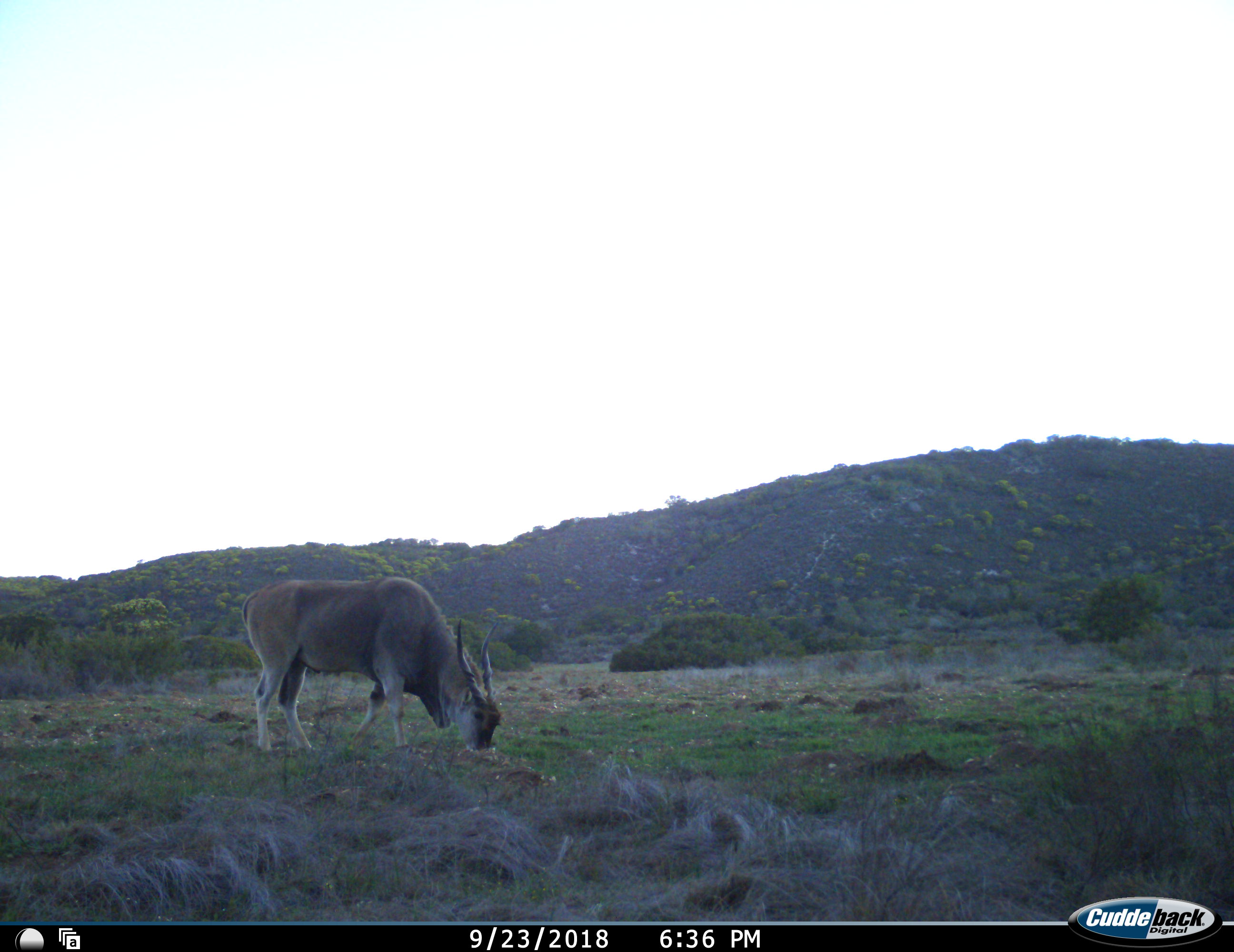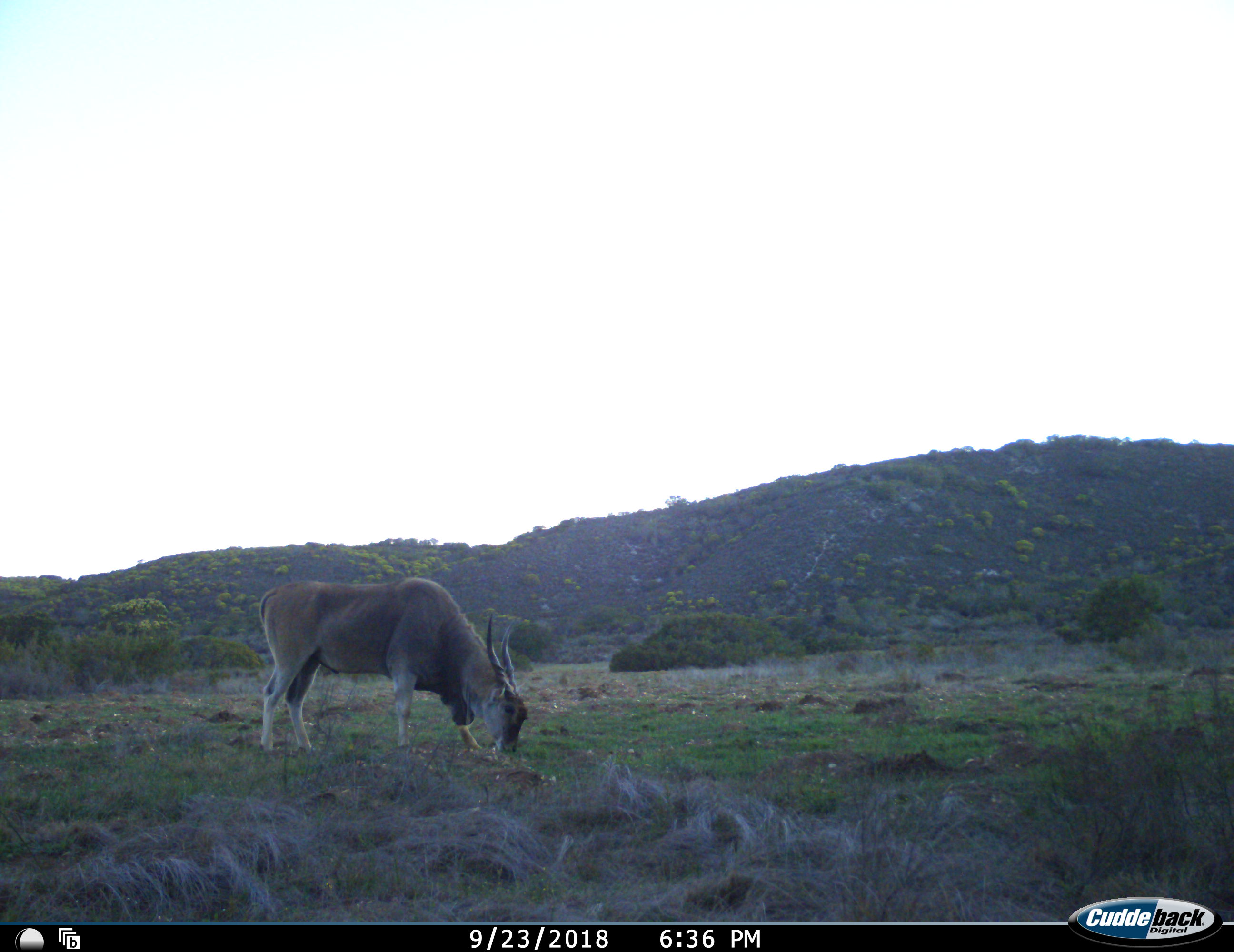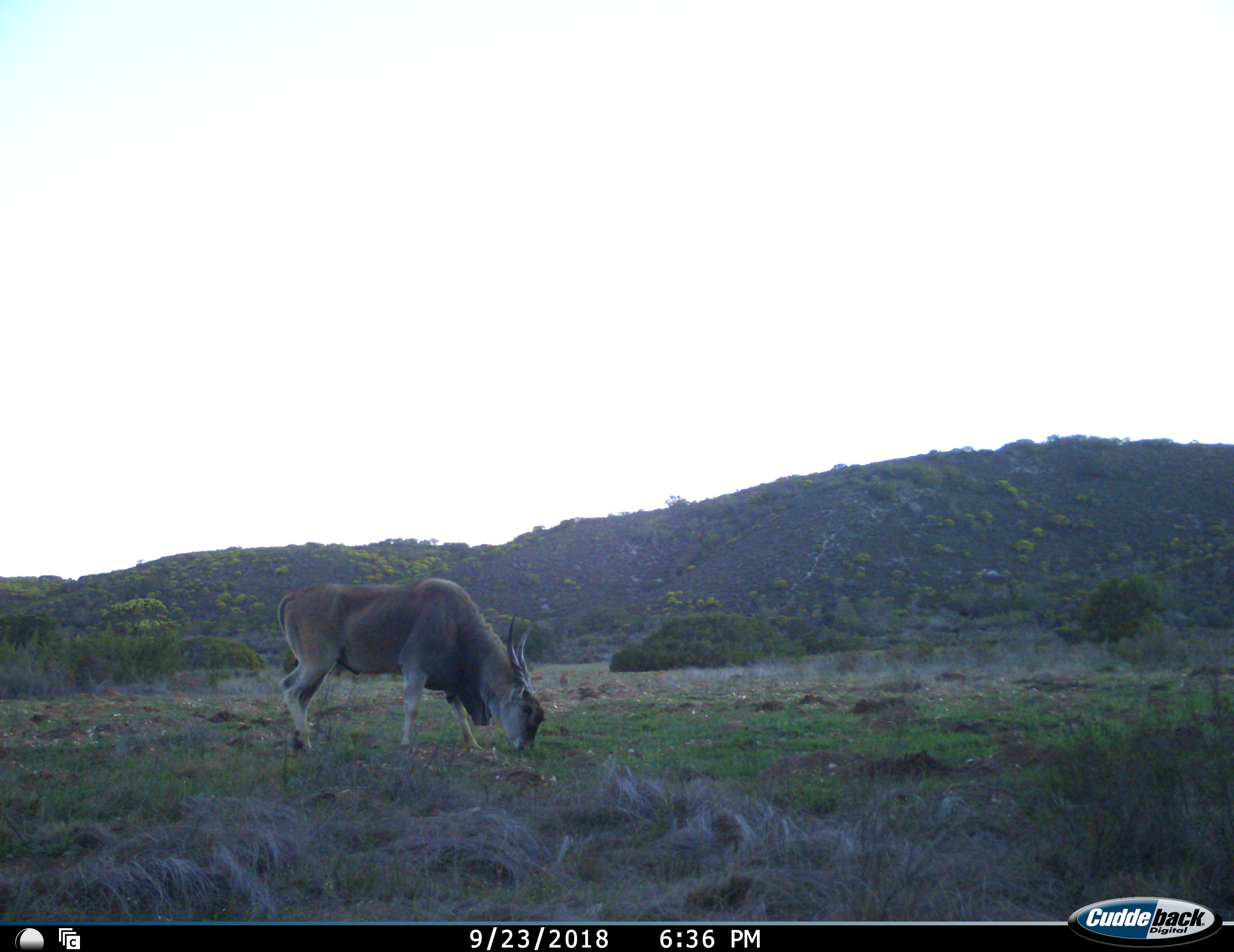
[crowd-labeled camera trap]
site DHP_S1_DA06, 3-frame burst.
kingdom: Animalia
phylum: Chordata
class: Mammalia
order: Artiodactyla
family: Bovidae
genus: Tragelaphus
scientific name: Tragelaphus oryx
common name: eland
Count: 1.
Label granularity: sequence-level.